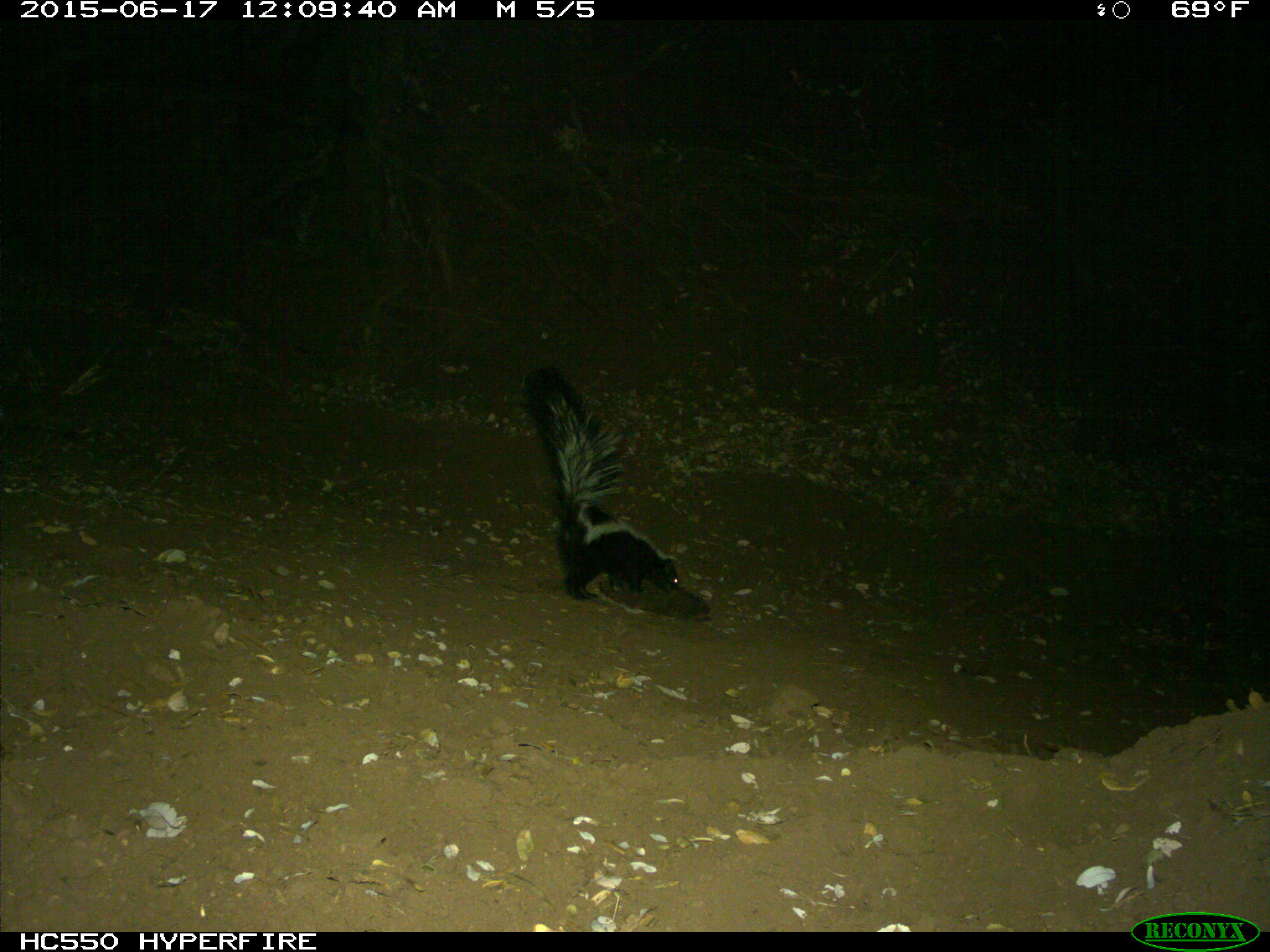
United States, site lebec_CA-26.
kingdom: Animalia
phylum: Chordata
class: Mammalia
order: Carnivora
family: Mephitidae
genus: Mephitis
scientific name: Mephitis mephitis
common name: striped skunk